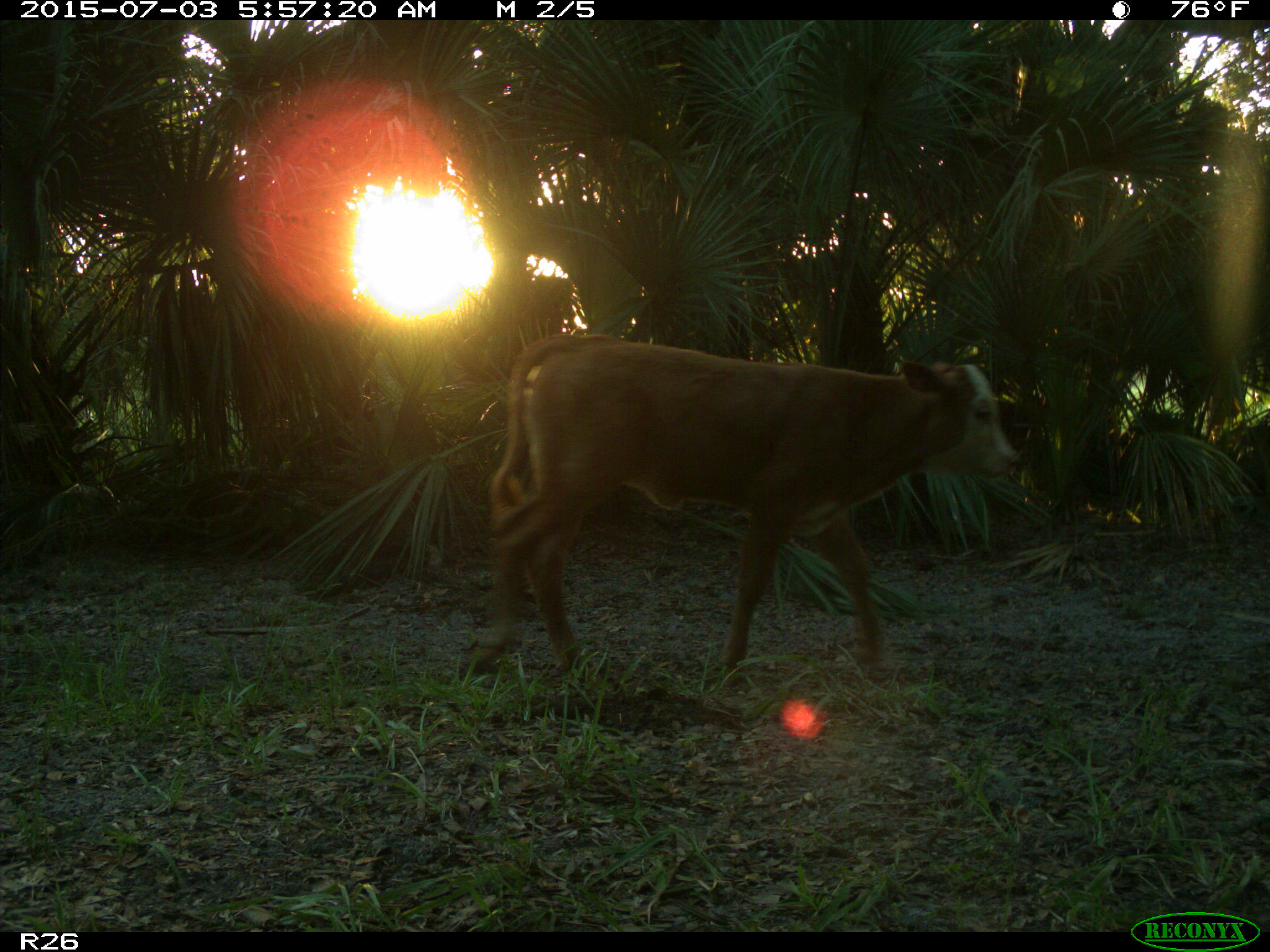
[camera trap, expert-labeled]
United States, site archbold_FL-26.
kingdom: Animalia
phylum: Chordata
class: Mammalia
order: Artiodactyla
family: Bovidae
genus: Bos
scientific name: Bos taurus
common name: domestic cow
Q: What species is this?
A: Bos taurus (domestic cow).